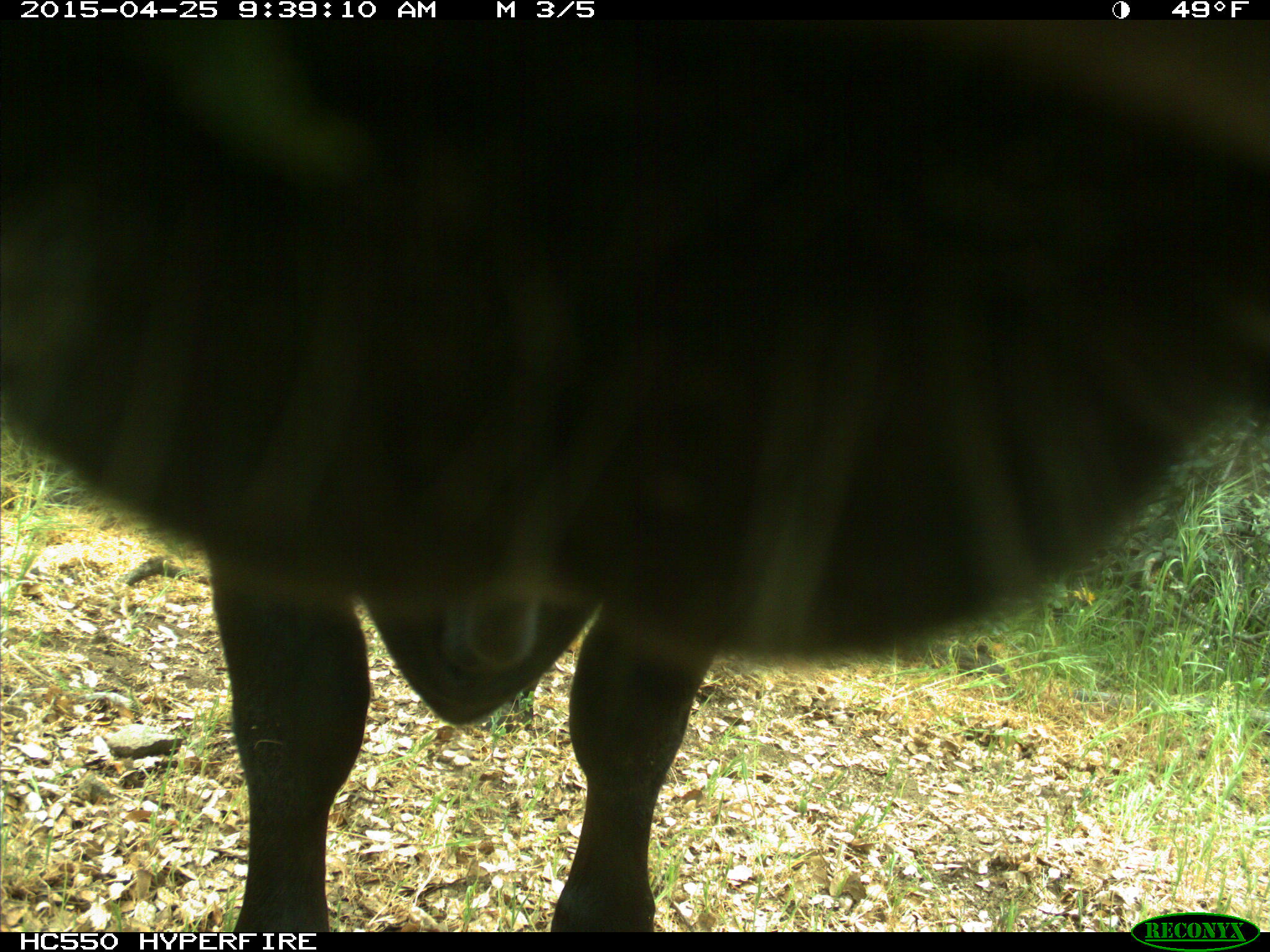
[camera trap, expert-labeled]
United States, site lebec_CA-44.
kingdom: Animalia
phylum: Chordata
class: Mammalia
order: Artiodactyla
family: Suidae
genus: Sus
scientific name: Sus scrofa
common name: wild boar